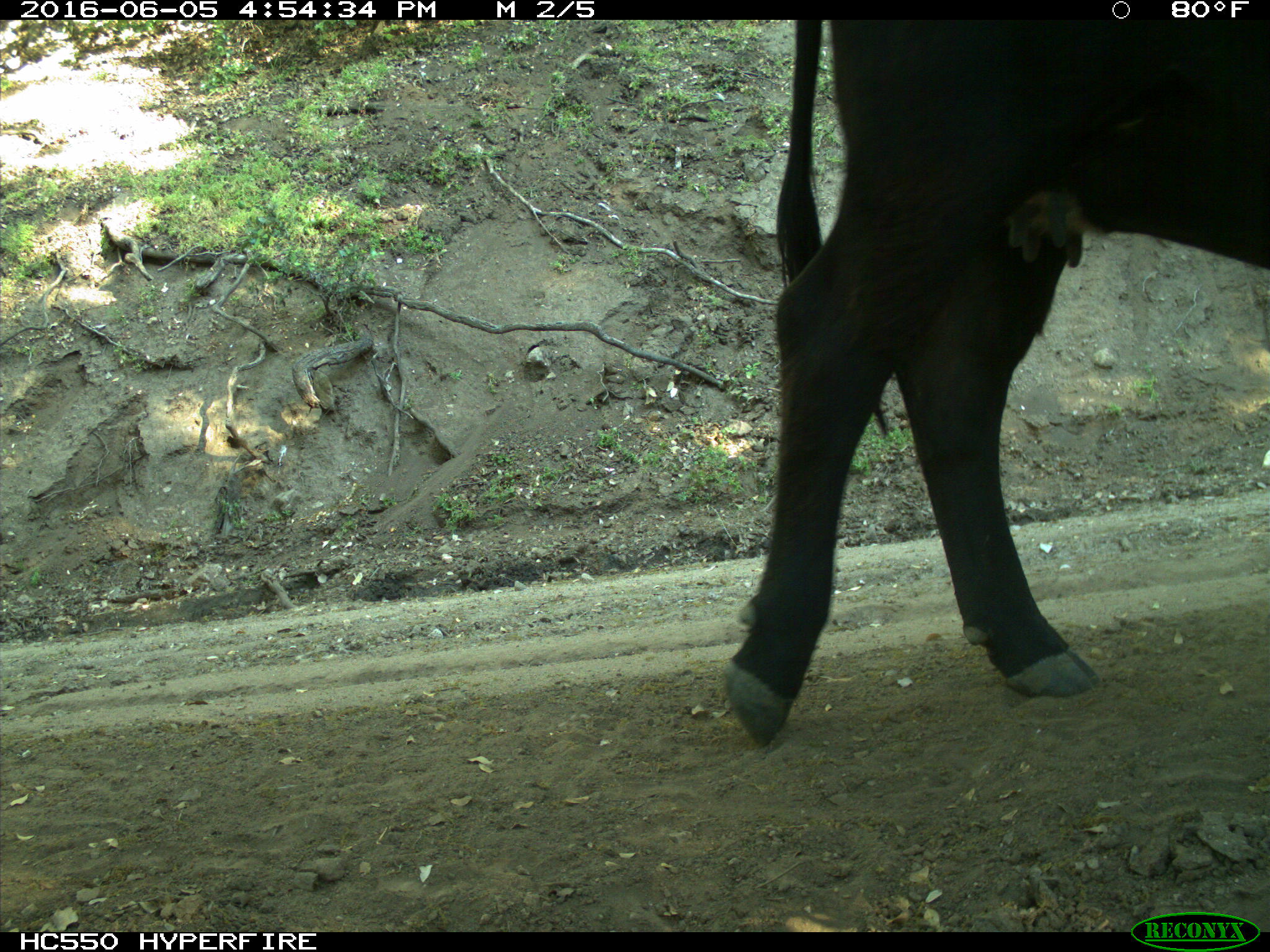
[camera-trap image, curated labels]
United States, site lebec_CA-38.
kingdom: Animalia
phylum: Chordata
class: Mammalia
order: Artiodactyla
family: Bovidae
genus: Bos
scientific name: Bos taurus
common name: domestic cow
Bos taurus (domestic cow).